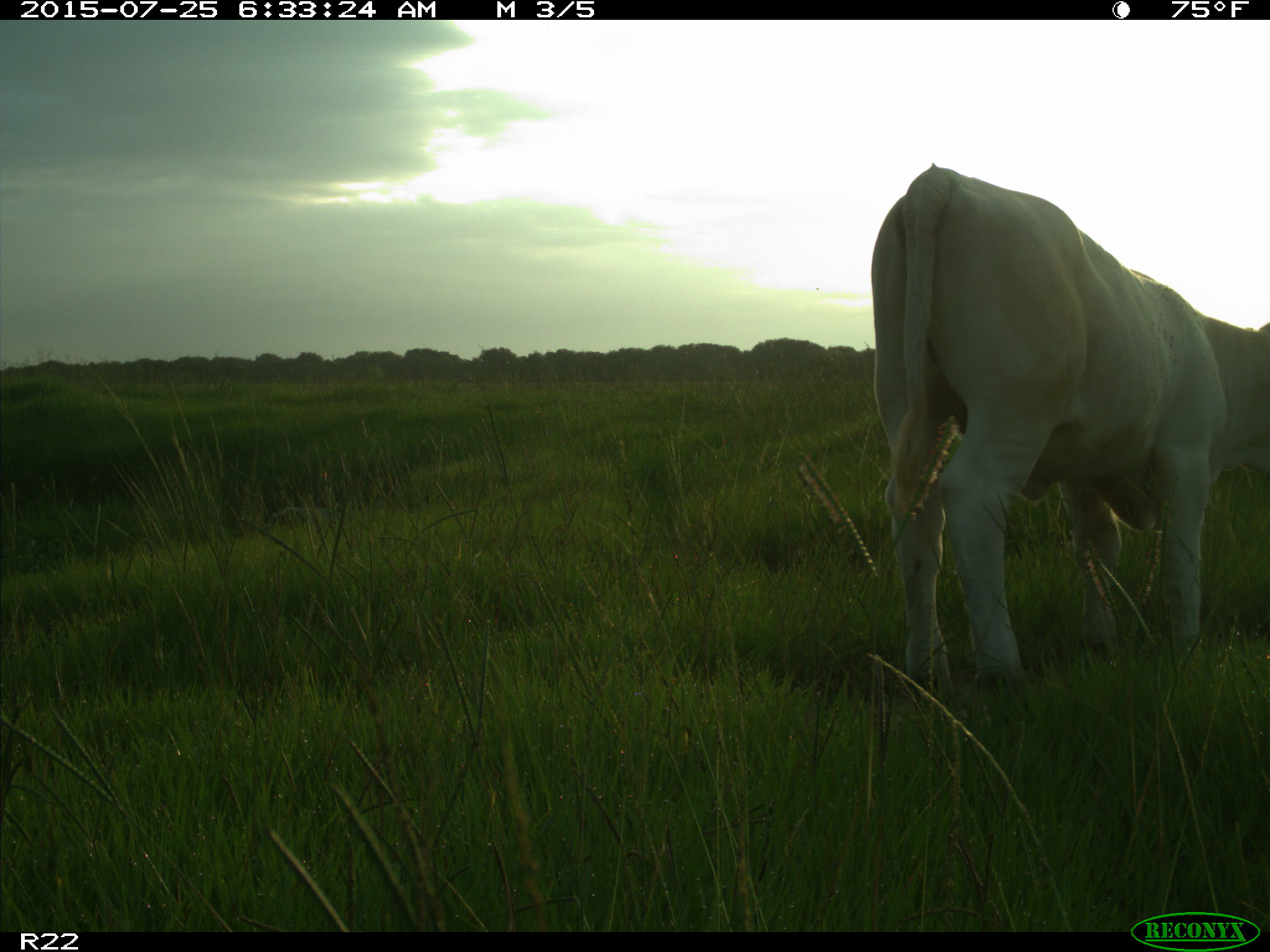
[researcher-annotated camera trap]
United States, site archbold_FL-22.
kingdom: Animalia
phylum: Chordata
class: Mammalia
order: Artiodactyla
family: Bovidae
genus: Bos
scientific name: Bos taurus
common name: domestic cow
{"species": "Bos taurus (domestic cow)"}